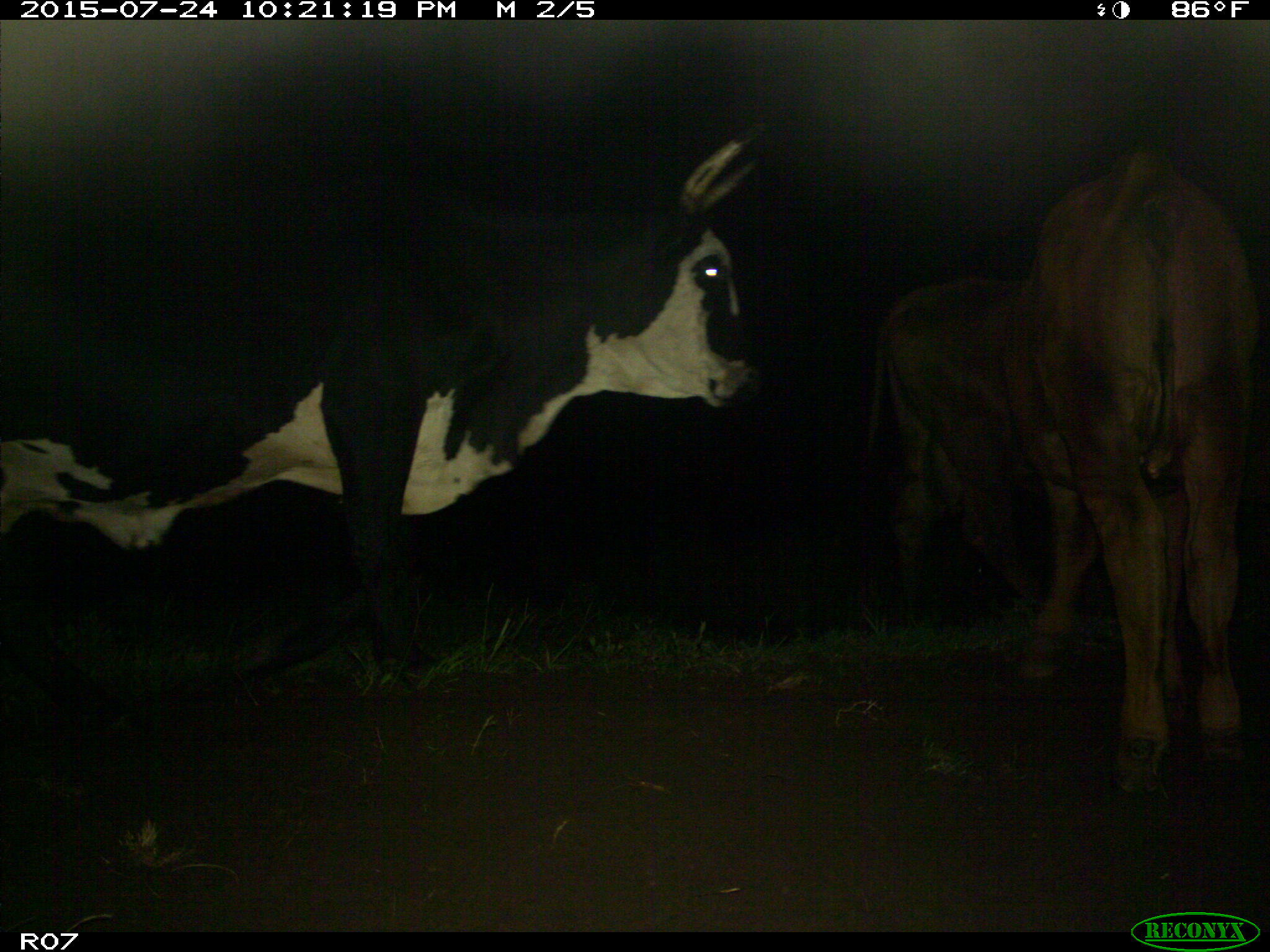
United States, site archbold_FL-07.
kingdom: Animalia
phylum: Chordata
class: Mammalia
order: Artiodactyla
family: Bovidae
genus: Bos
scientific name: Bos taurus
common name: domestic cow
Bos taurus (domestic cow).